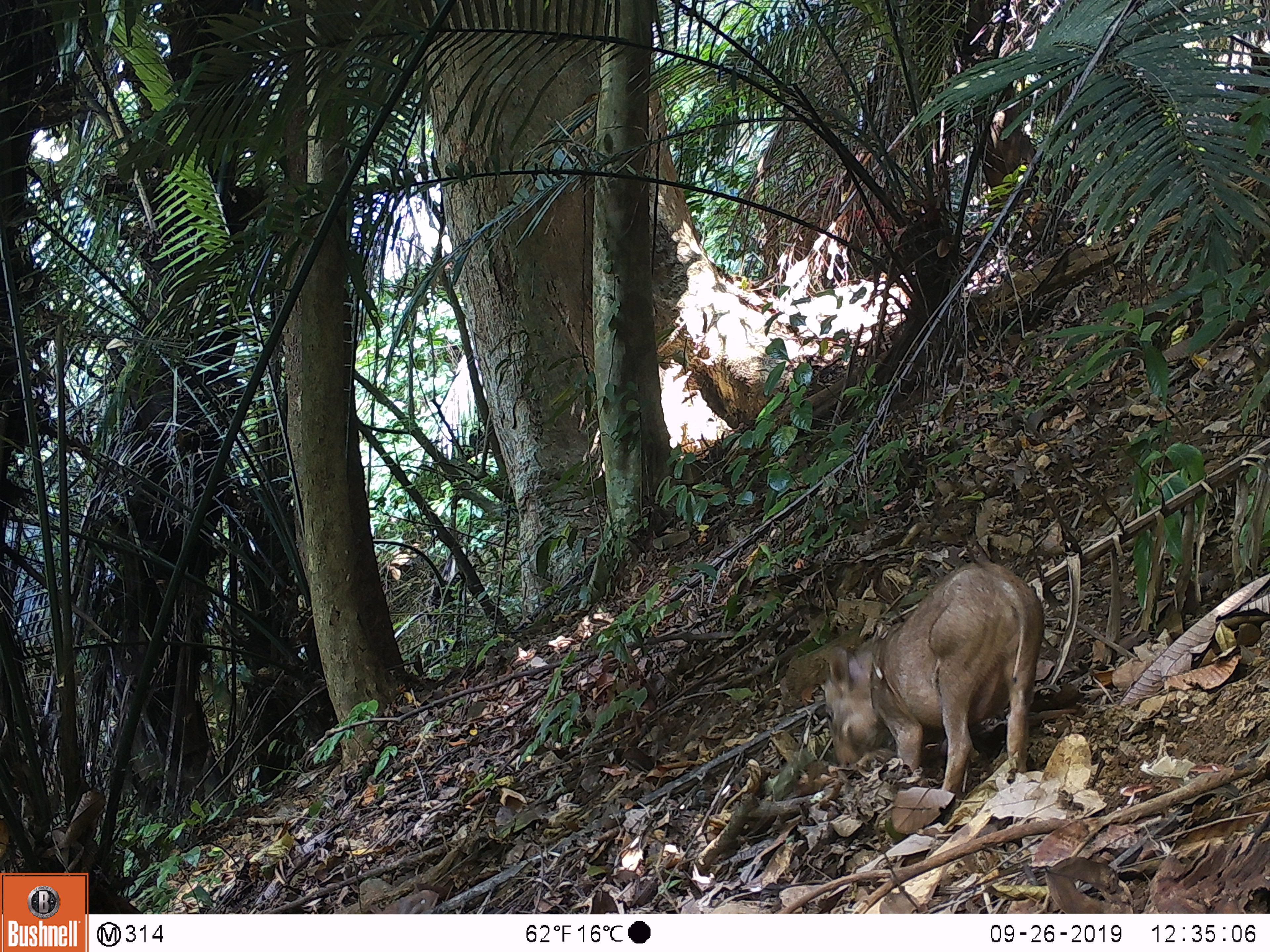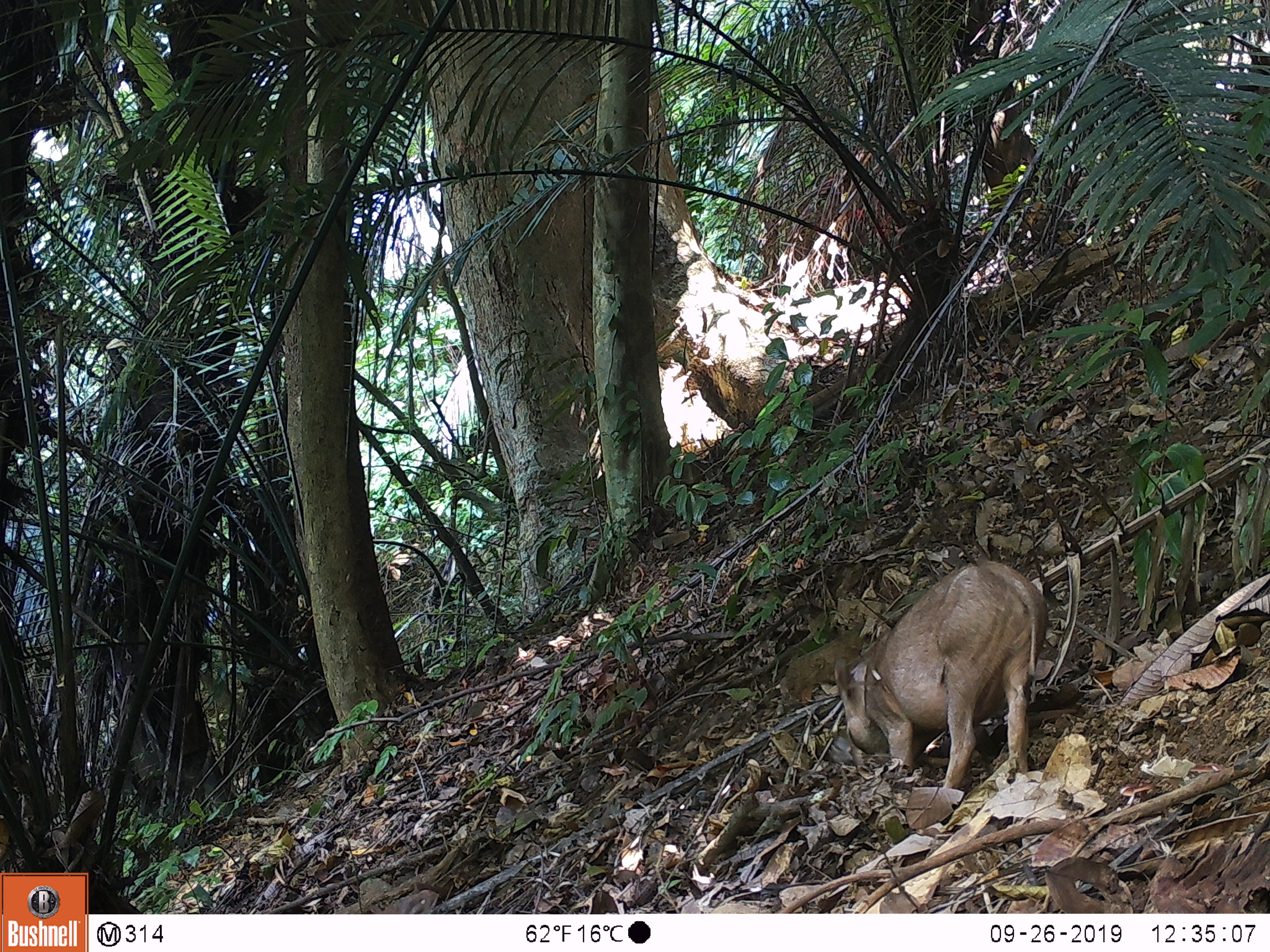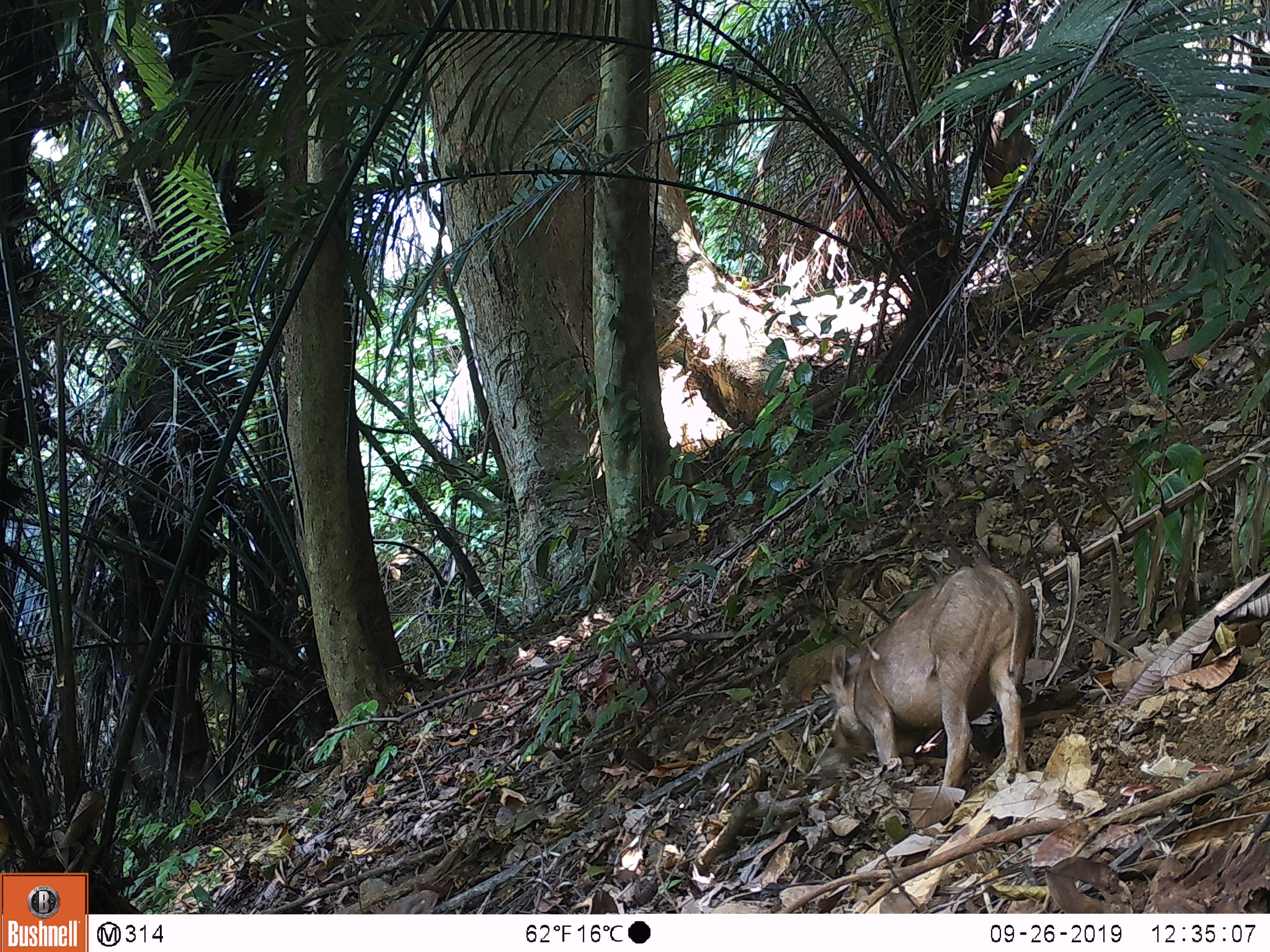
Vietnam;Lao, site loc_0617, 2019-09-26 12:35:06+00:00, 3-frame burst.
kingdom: Animalia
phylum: Chordata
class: Mammalia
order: Artiodactyla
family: Suidae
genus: Sus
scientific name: Sus scrofa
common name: eurasian wild pig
Eurasian wild pig (Sus scrofa). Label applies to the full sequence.